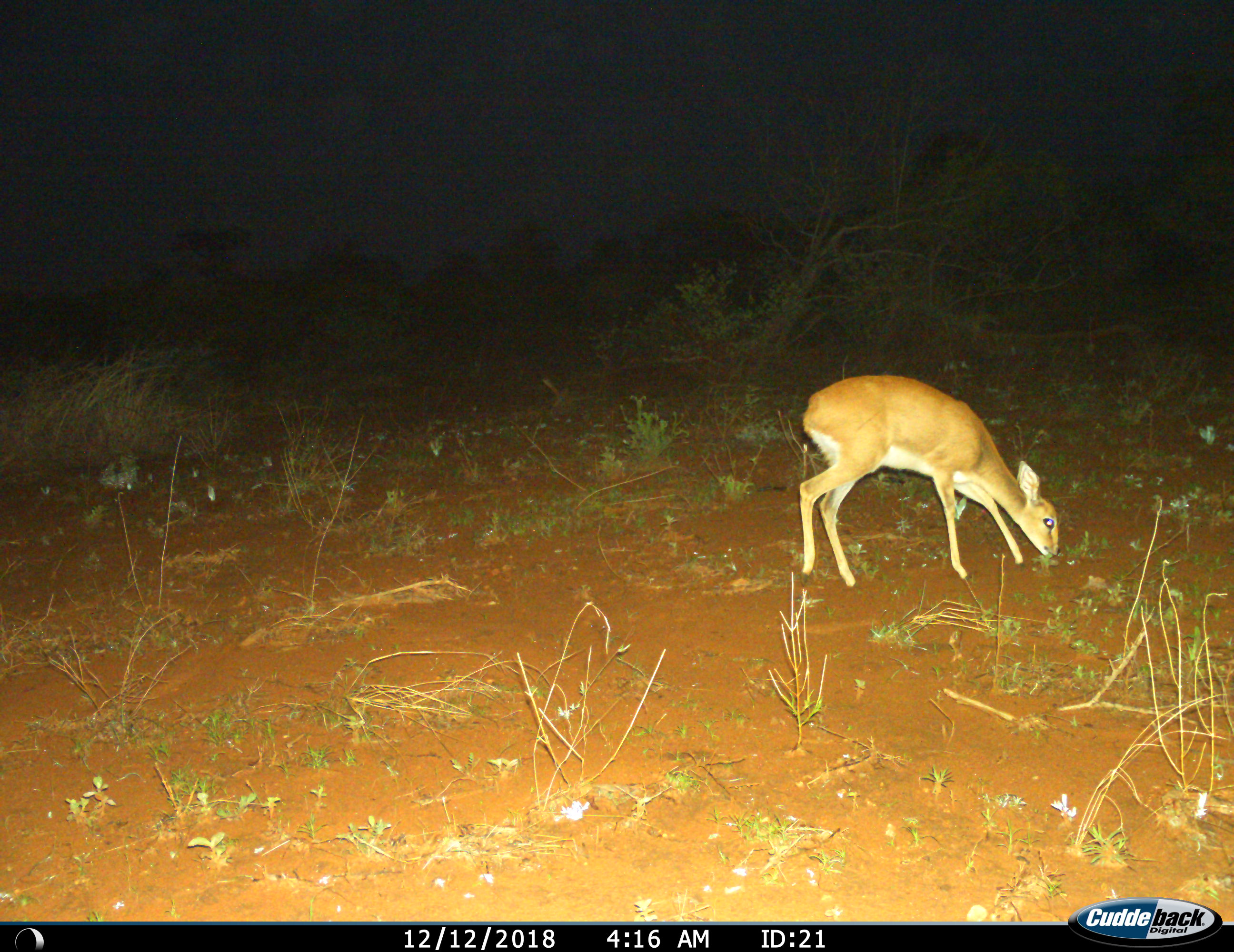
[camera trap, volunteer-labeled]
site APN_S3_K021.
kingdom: Animalia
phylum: Chordata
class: Mammalia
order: Artiodactyla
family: Bovidae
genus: Raphicerus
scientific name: Raphicerus campestris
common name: steenbok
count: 1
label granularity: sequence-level